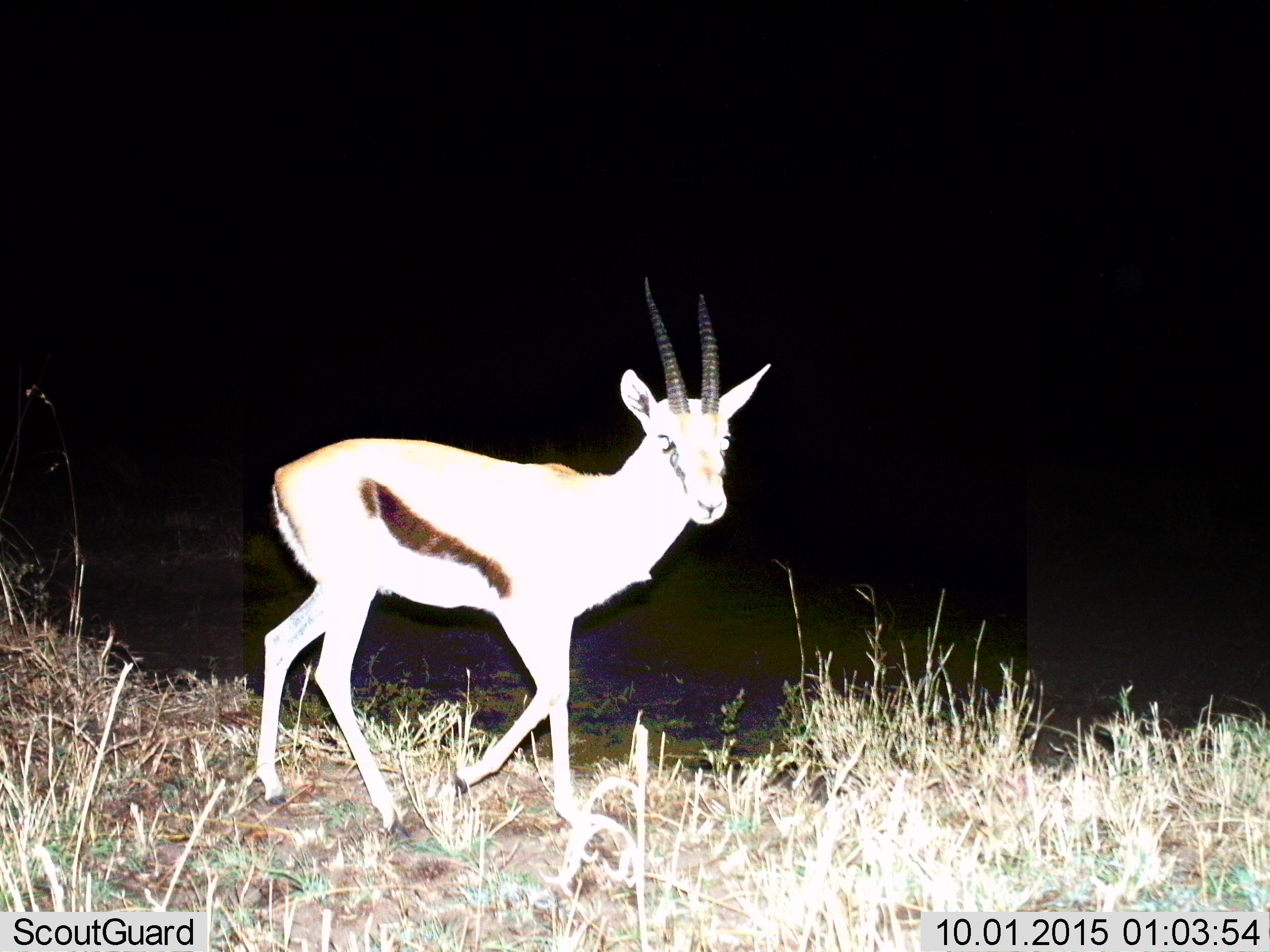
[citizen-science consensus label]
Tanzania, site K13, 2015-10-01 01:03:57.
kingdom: Animalia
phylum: Chordata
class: Mammalia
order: Artiodactyla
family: Bovidae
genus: Eudorcas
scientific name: Eudorcas thomsonii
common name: thomson's gazelle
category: gazellethomsons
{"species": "gazellethomsons (thomson's gazelle) (Eudorcas thomsonii)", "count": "1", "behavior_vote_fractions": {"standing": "0%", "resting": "0%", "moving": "100%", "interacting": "0%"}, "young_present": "0%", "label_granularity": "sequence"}